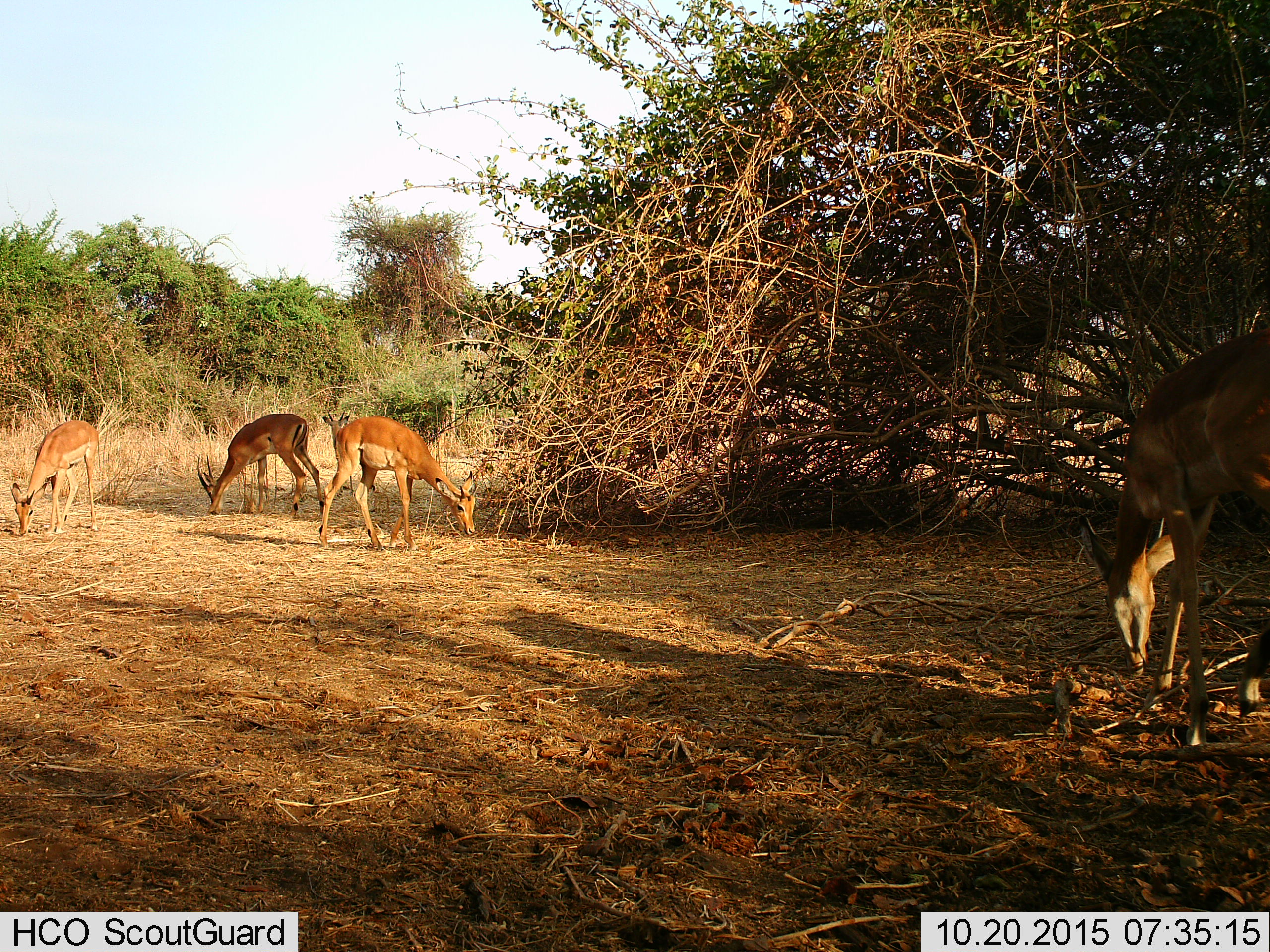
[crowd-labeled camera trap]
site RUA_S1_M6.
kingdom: Animalia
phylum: Chordata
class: Mammalia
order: Artiodactyla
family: Bovidae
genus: Aepyceros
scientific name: Aepyceros melampus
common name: impala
Impala (Aepyceros melampus), count 5. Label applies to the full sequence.